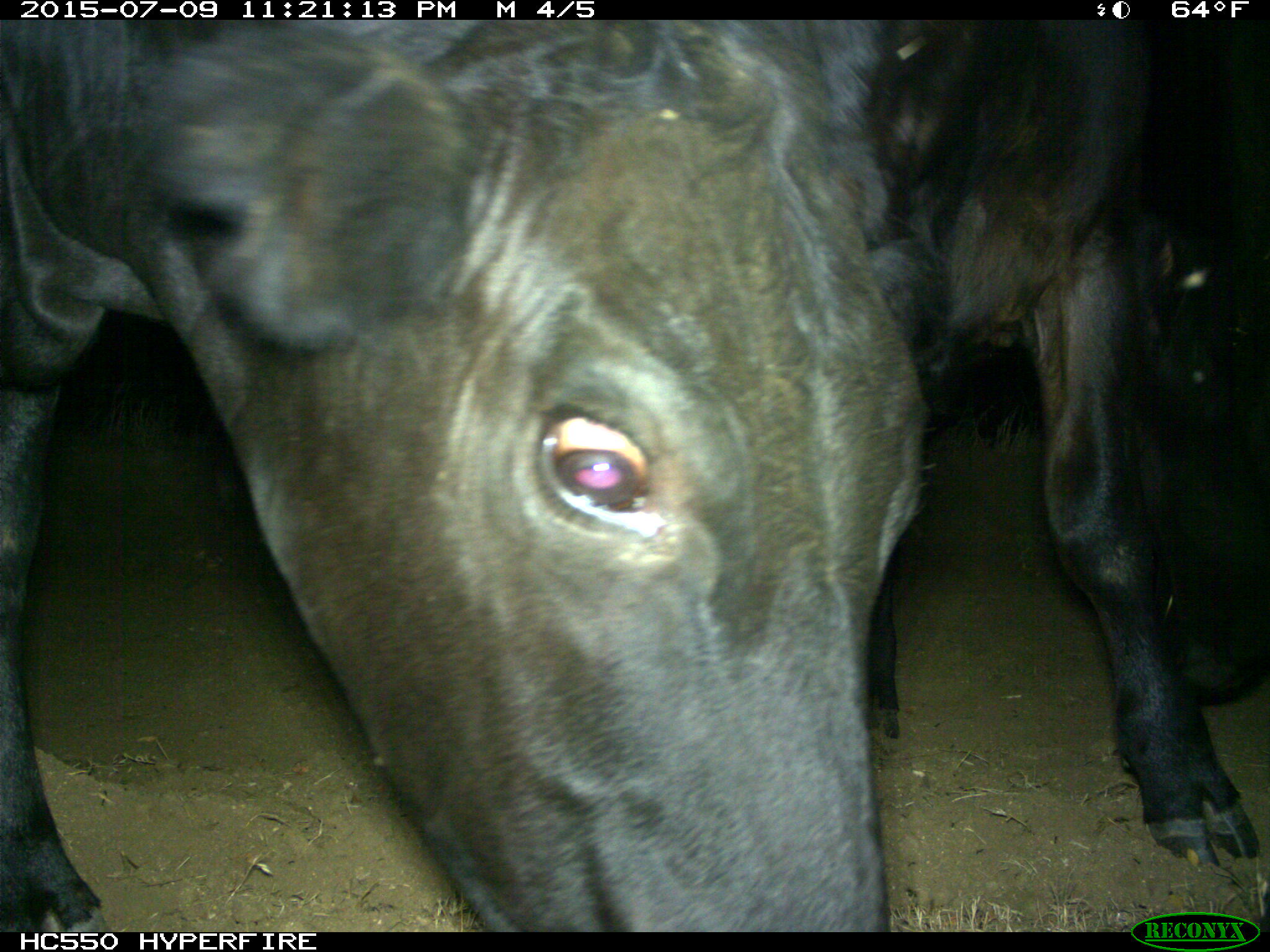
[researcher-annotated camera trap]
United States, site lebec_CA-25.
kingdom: Animalia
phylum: Chordata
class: Mammalia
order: Artiodactyla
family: Bovidae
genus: Bos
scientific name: Bos taurus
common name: domestic cow